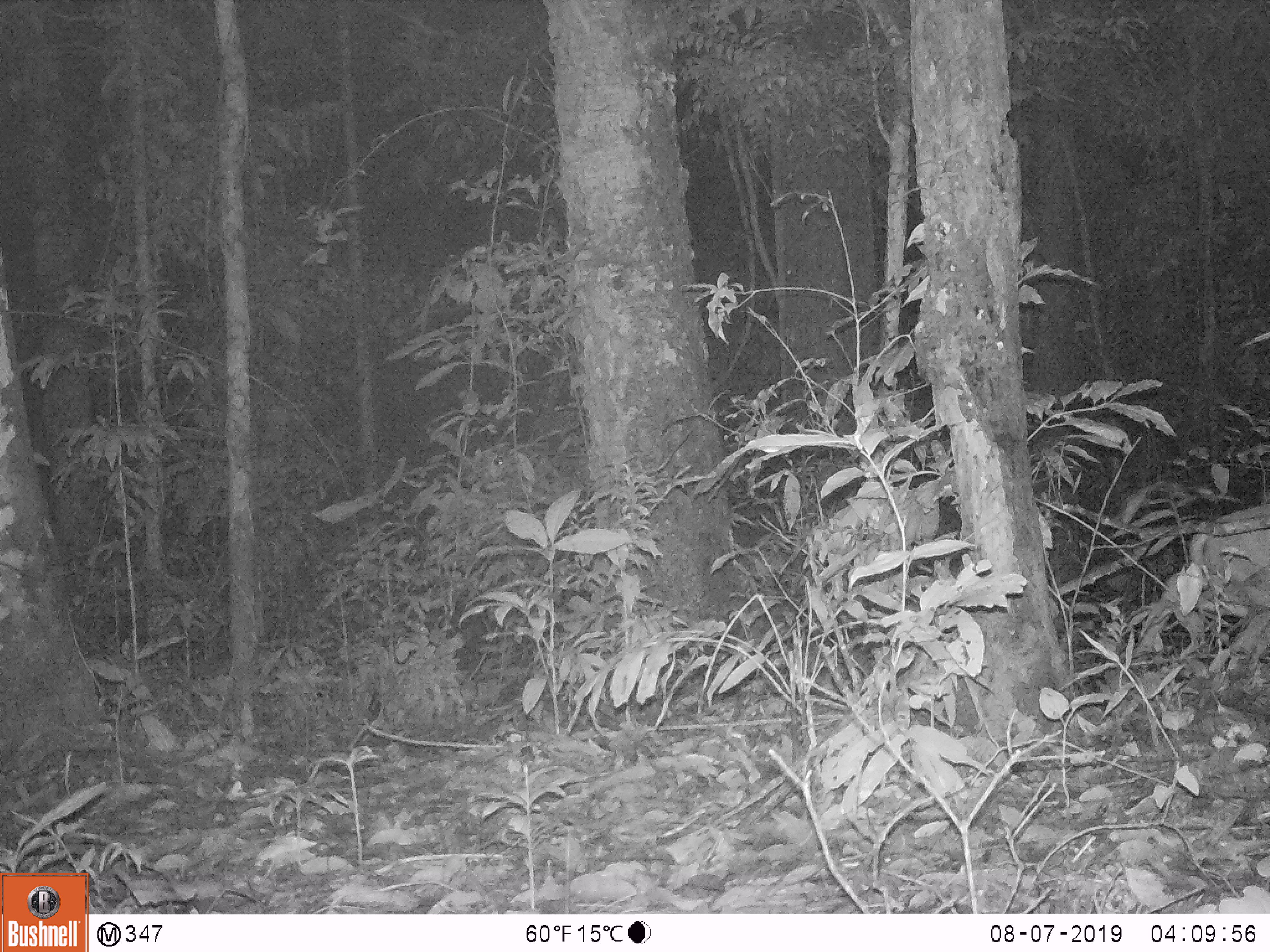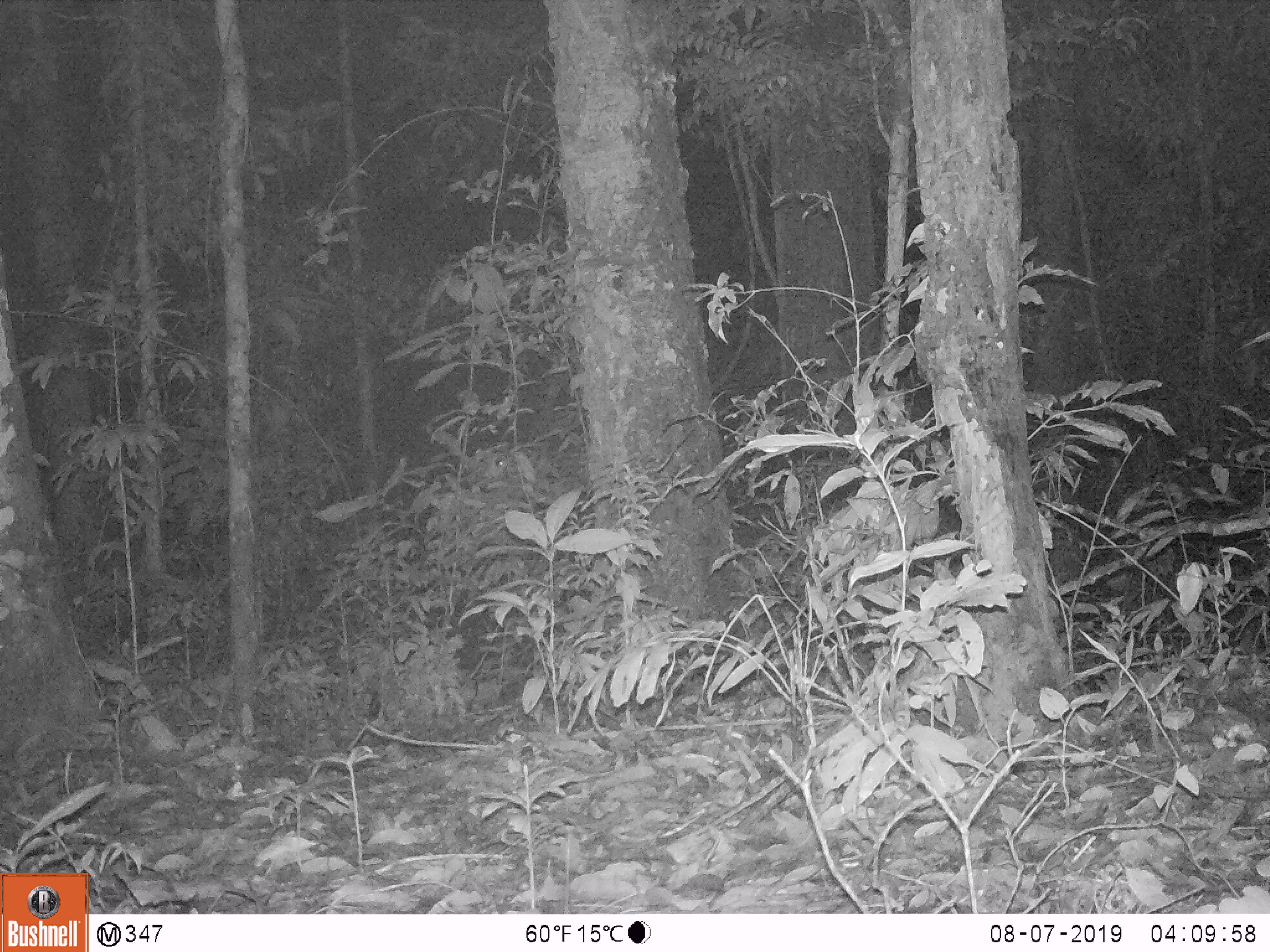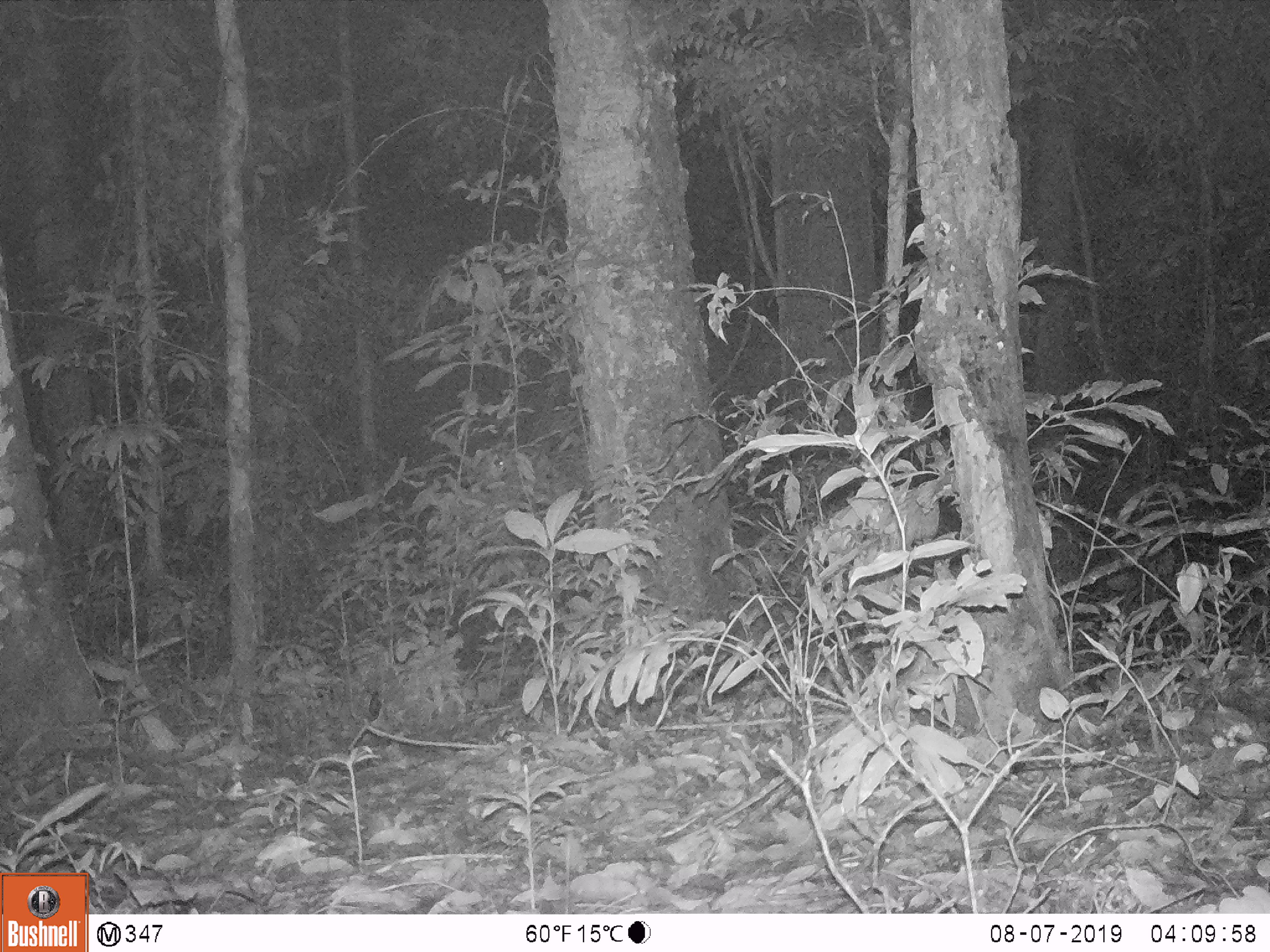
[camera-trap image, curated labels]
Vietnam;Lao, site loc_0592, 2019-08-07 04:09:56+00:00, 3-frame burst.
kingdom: Animalia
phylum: Chordata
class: Mammalia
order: Artiodactyla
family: Cervidae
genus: Muntiacus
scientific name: Muntiacus muntjak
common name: red muntjac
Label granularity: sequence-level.